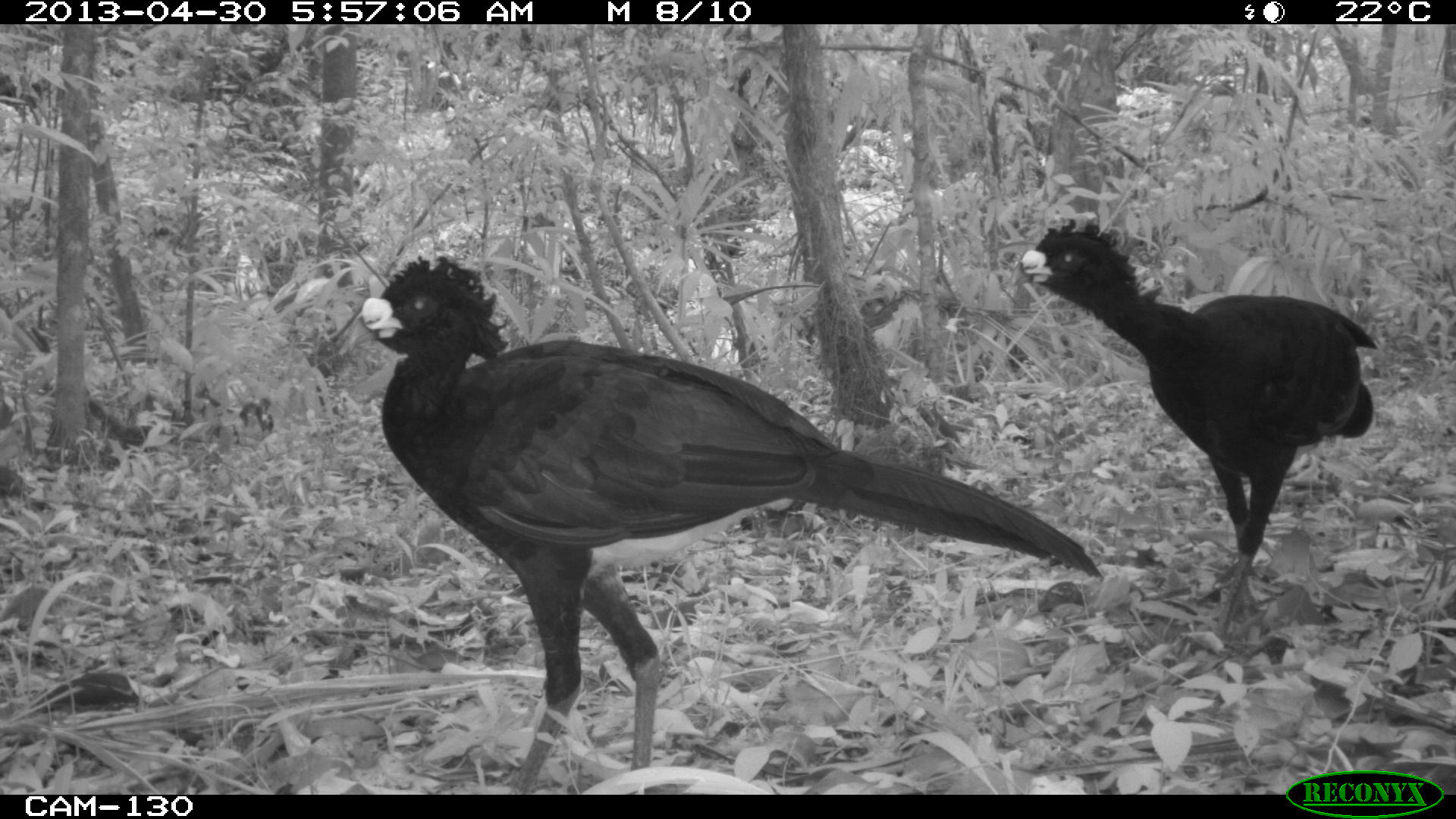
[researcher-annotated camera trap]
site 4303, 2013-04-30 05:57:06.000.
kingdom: Animalia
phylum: Chordata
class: Aves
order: Galliformes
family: Cracidae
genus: Crax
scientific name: Crax rubra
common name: great curassow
Crax rubra (great curassow), count 2, sex male.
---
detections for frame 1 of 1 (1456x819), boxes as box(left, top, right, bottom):
crax rubra: box(356, 250, 1104, 793); box(1015, 213, 1377, 648)